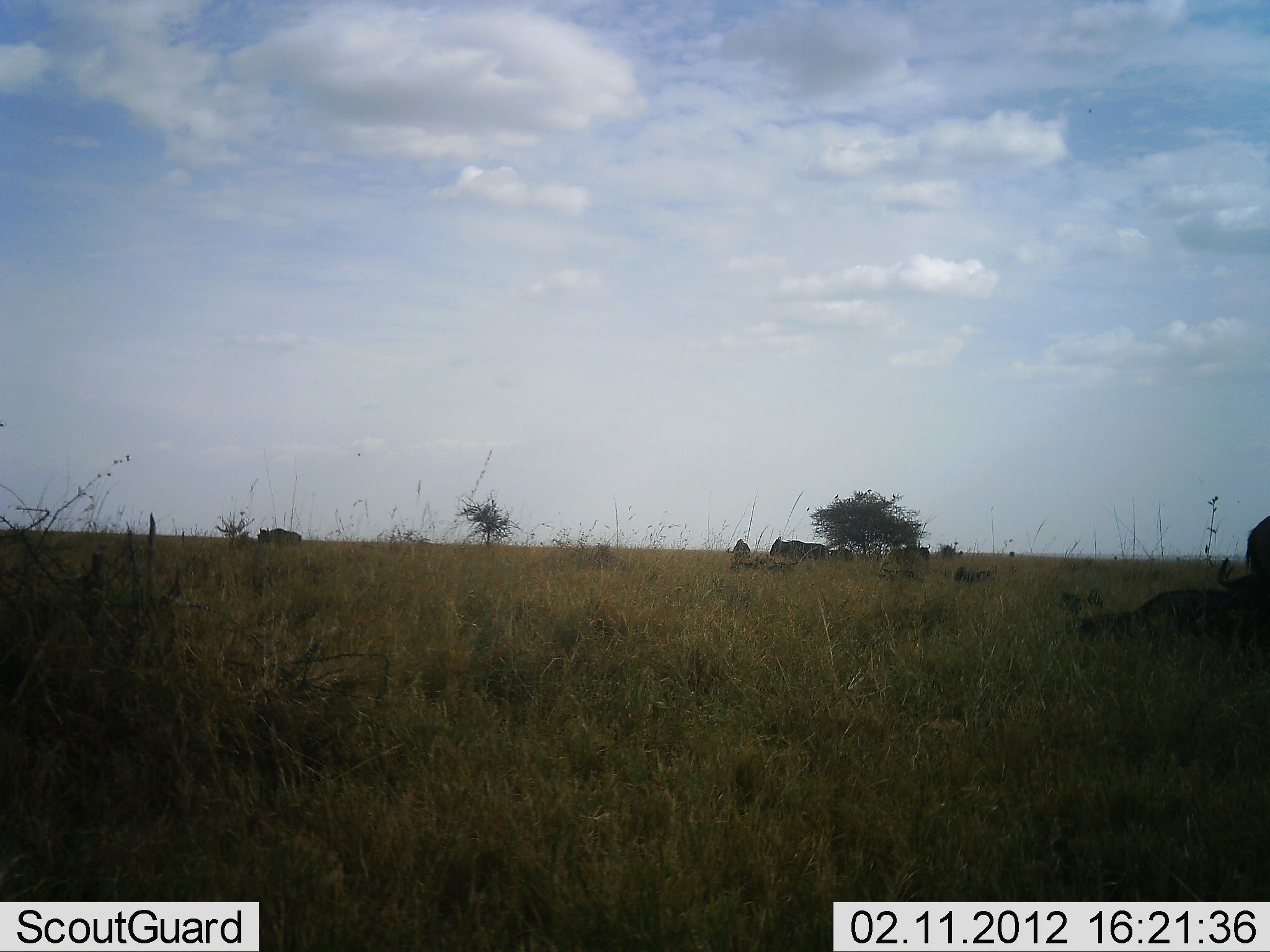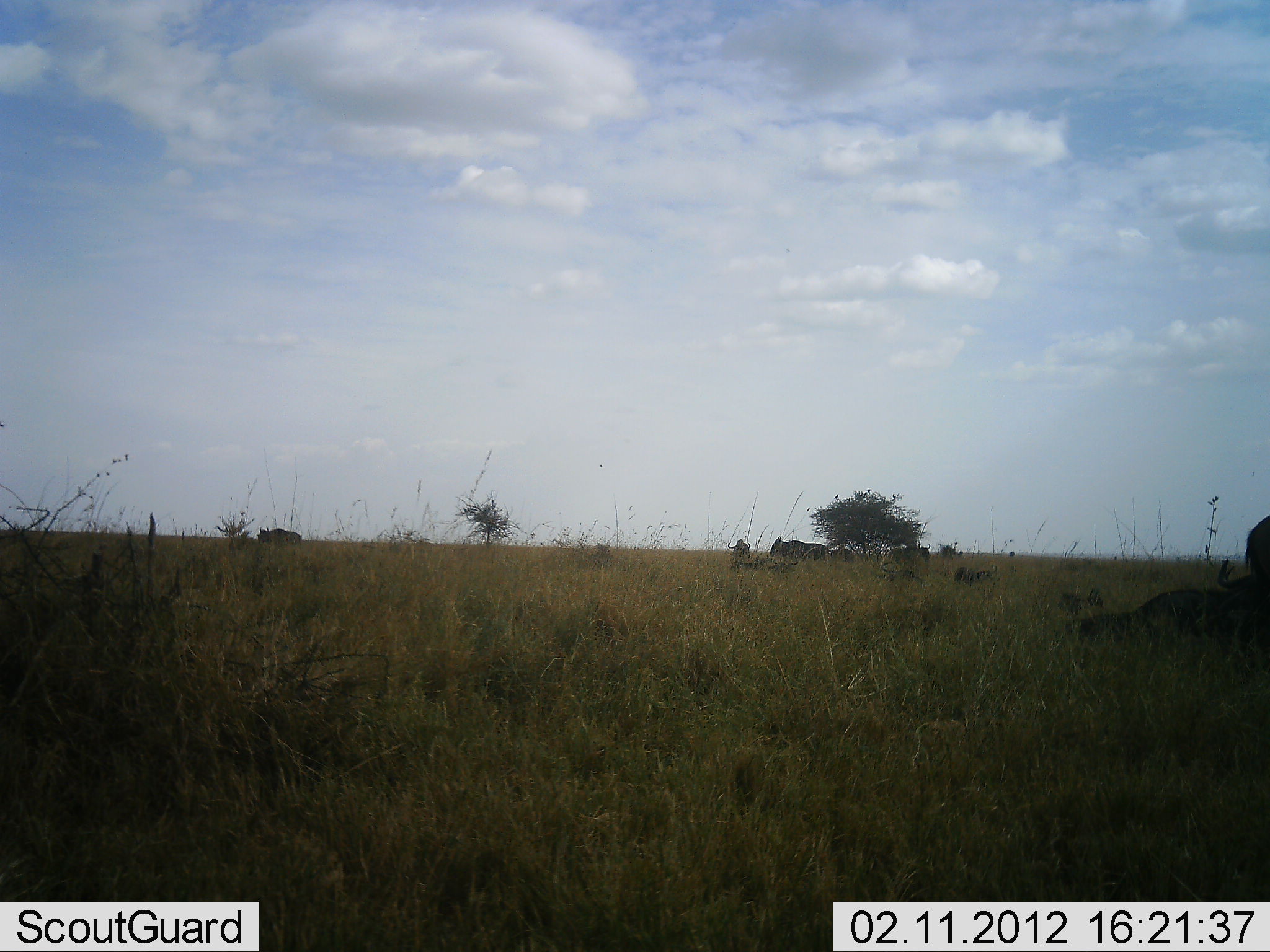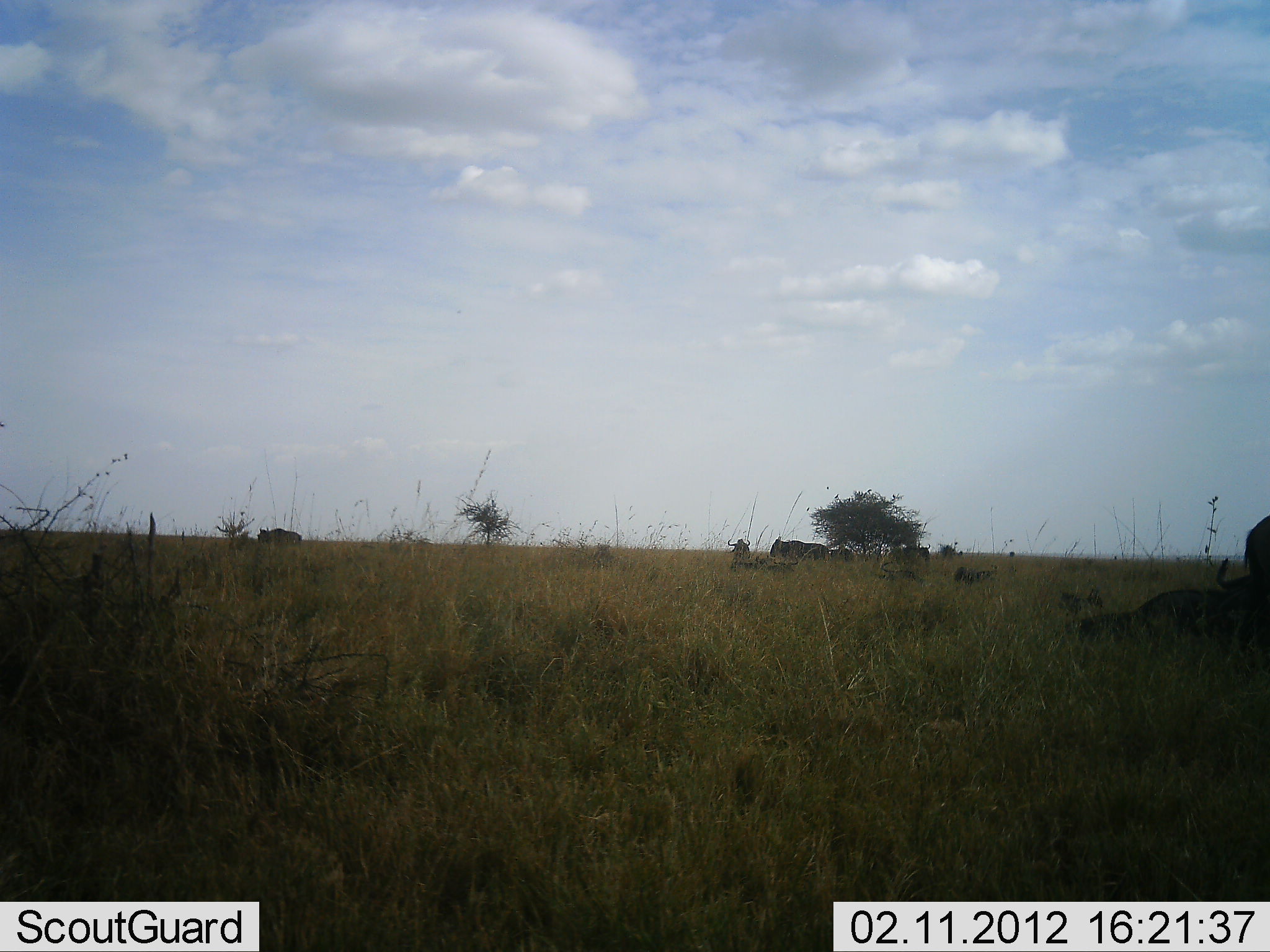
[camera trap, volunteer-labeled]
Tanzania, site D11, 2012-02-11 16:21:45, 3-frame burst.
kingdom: Animalia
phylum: Chordata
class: Mammalia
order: Artiodactyla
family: Bovidae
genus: Connochaetes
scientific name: Connochaetes taurinus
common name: blue wildebeest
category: wildebeest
Wildebeest (blue wildebeest) (Connochaetes taurinus), count 6. Behavior (volunteer vote fractions): standing 93%, resting 57%, moving 7%, interacting 0%. Young present (vote fraction): 0%. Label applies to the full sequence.